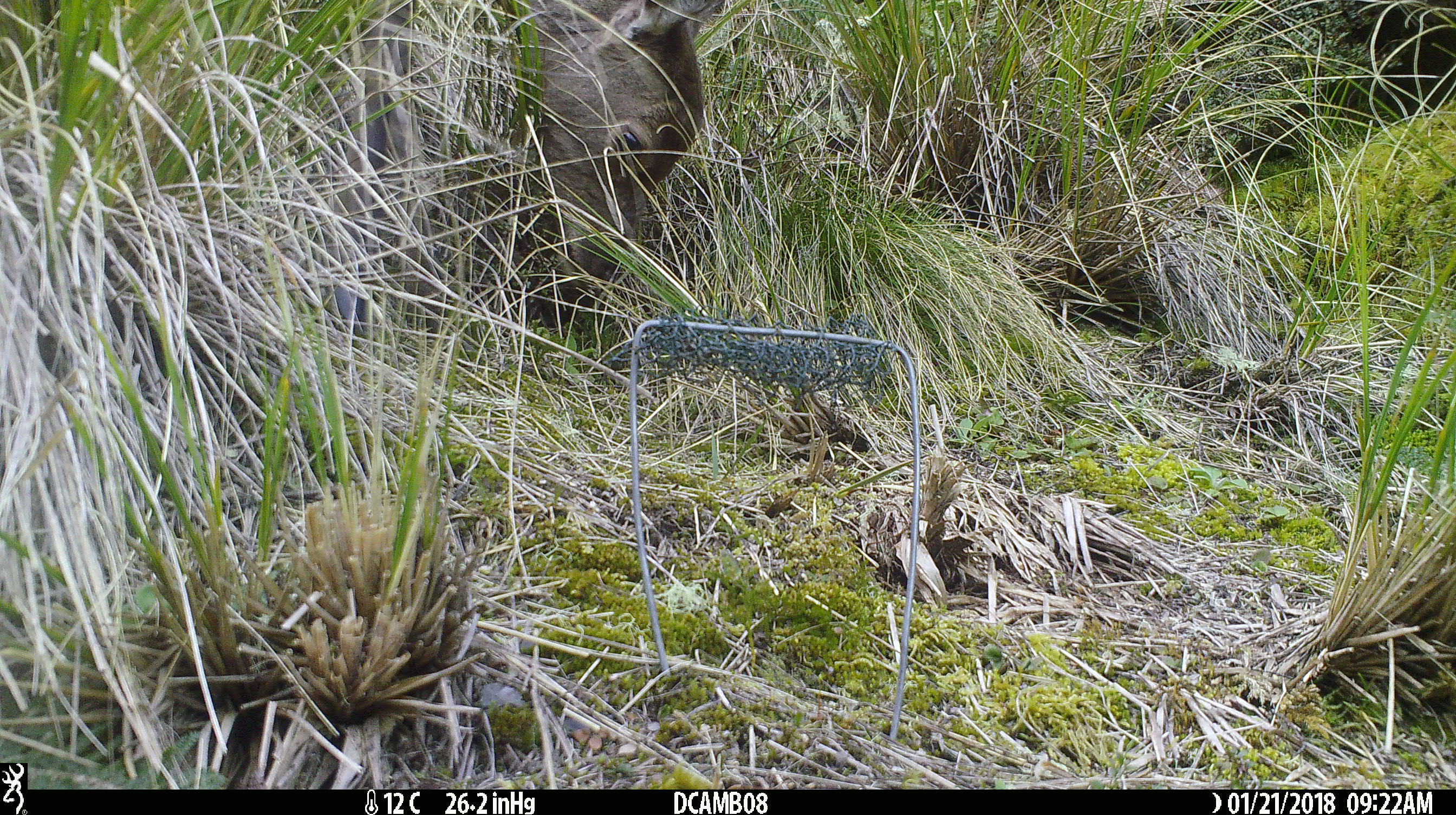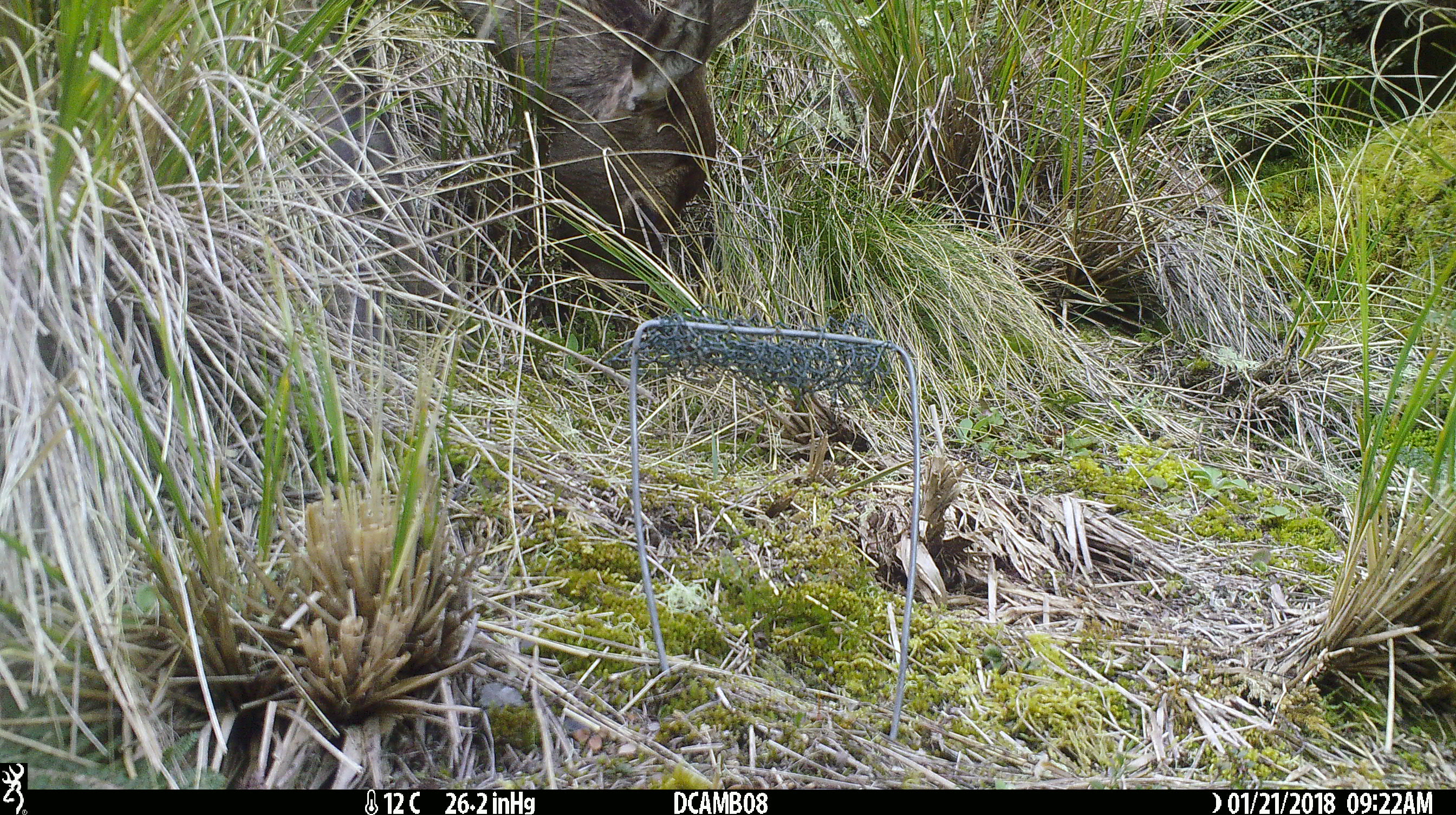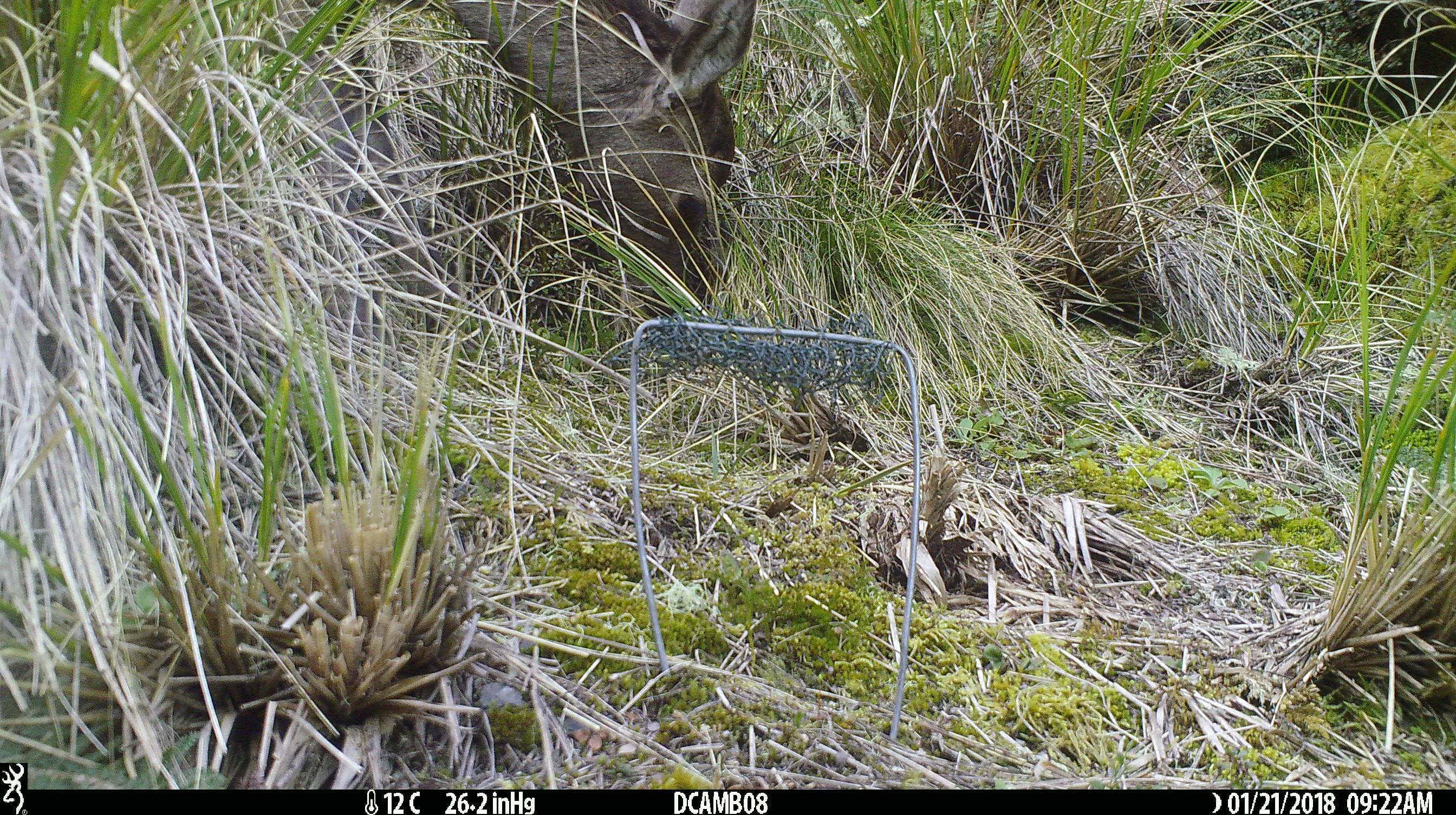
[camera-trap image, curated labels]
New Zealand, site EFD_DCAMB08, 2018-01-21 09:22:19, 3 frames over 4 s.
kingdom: Animalia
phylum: Chordata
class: Mammalia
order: Artiodactyla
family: Cervidae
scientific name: Cervidae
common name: deer